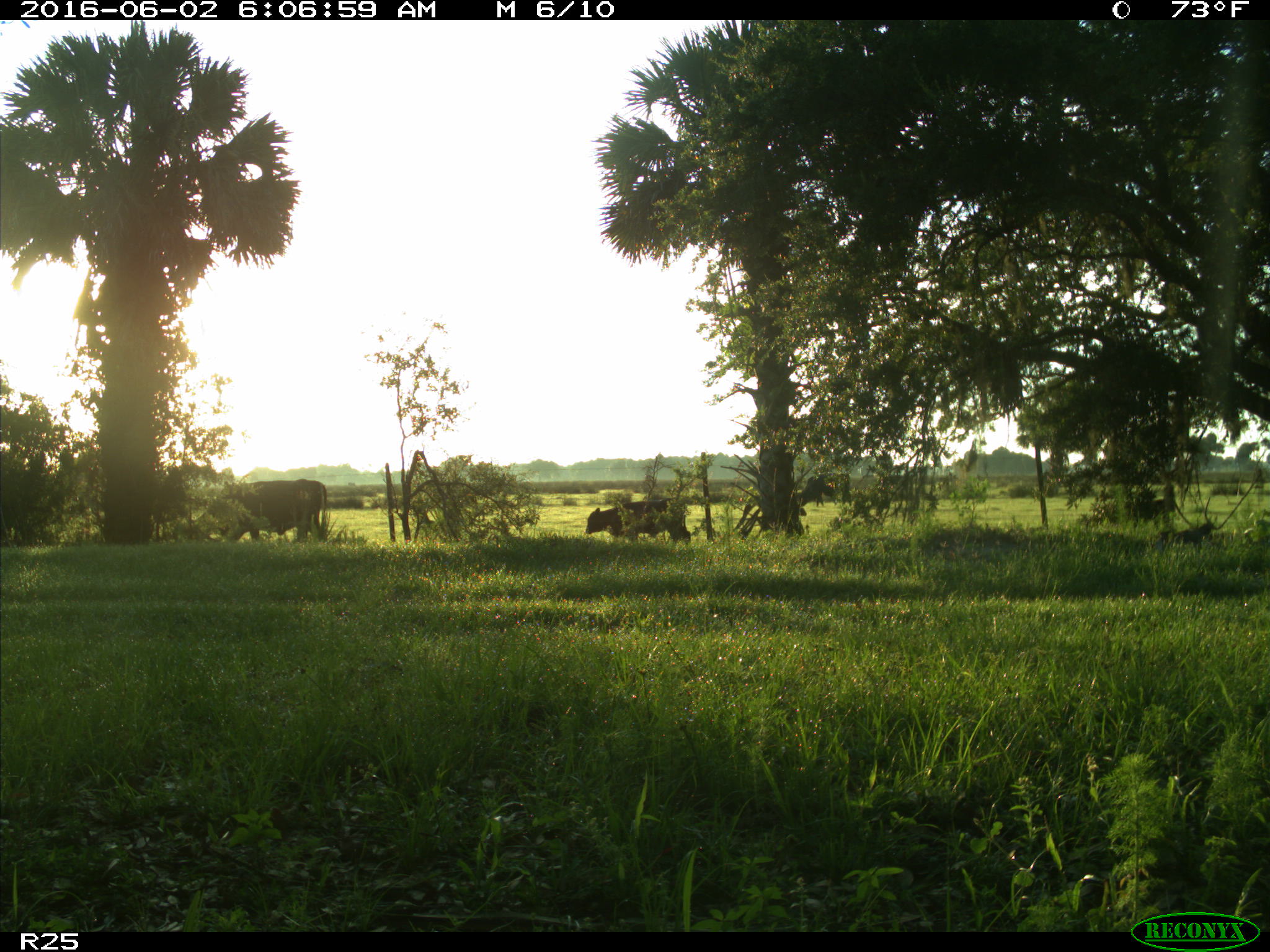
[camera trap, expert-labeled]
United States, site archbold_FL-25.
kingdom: Animalia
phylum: Chordata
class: Mammalia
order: Artiodactyla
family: Bovidae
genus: Bos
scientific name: Bos taurus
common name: domestic cow